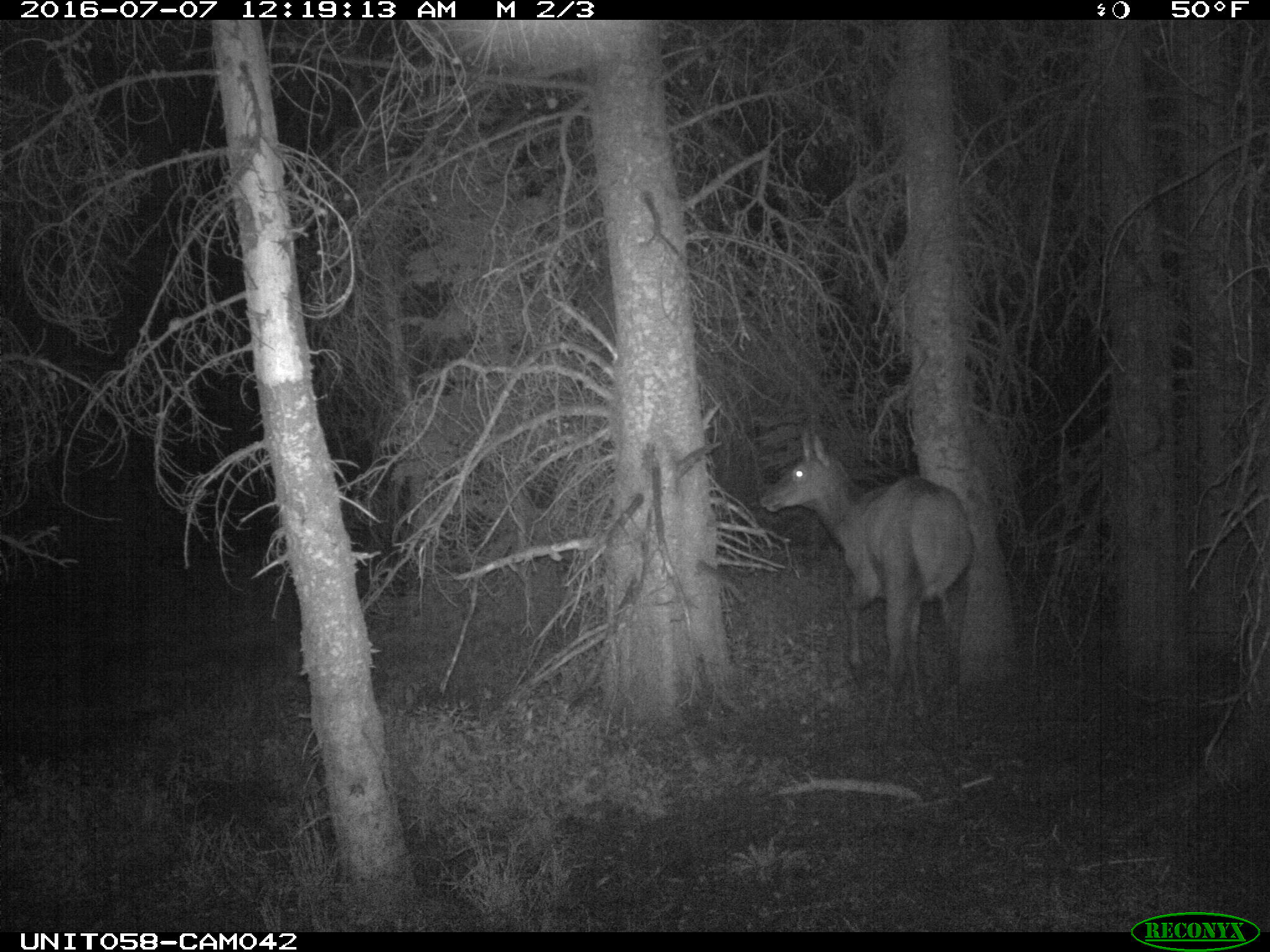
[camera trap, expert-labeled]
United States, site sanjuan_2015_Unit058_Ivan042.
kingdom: Animalia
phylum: Chordata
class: Mammalia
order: Artiodactyla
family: Cervidae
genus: Cervus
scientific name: Cervus elaphus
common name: red deer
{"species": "Cervus elaphus (red deer)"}